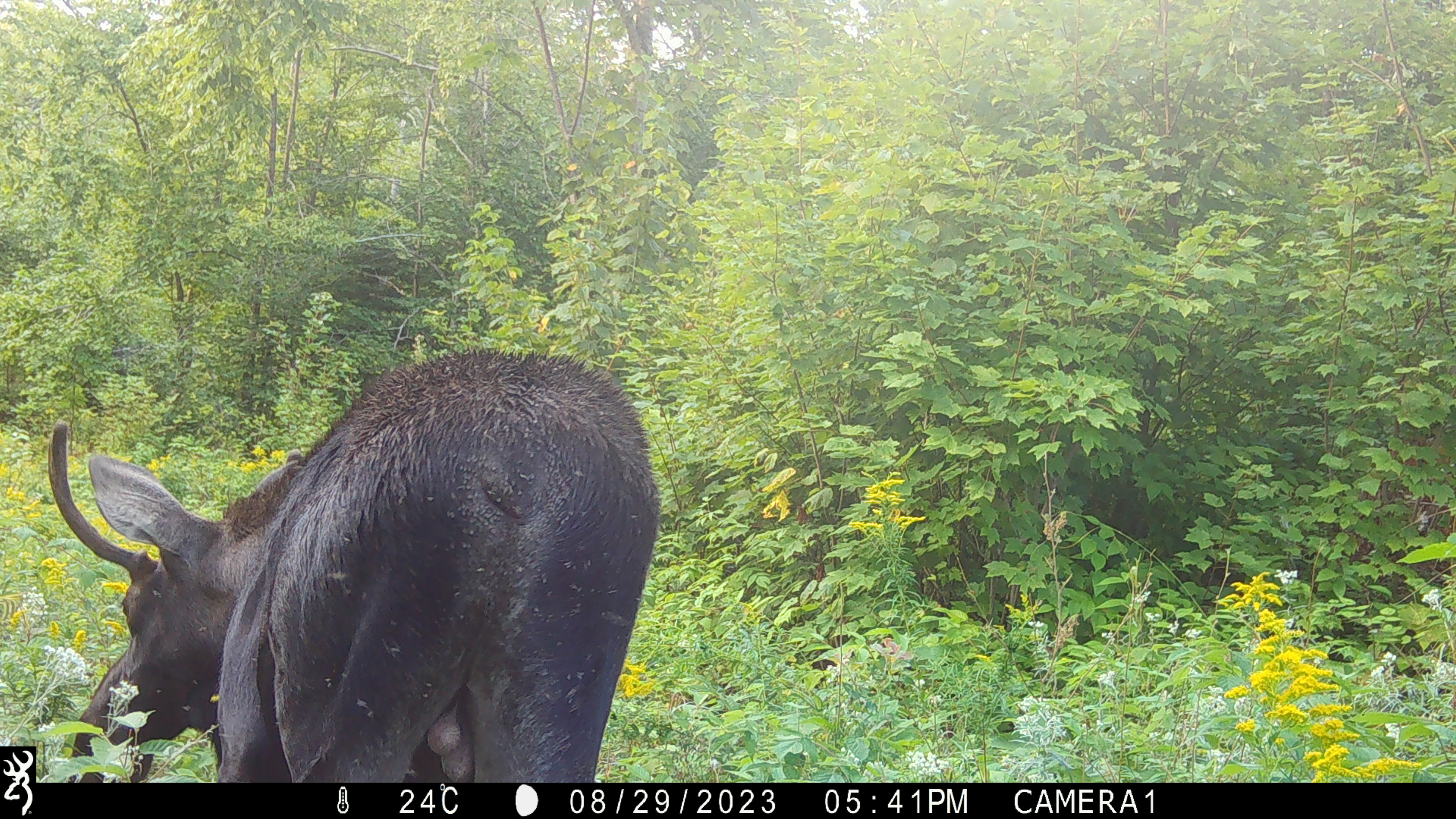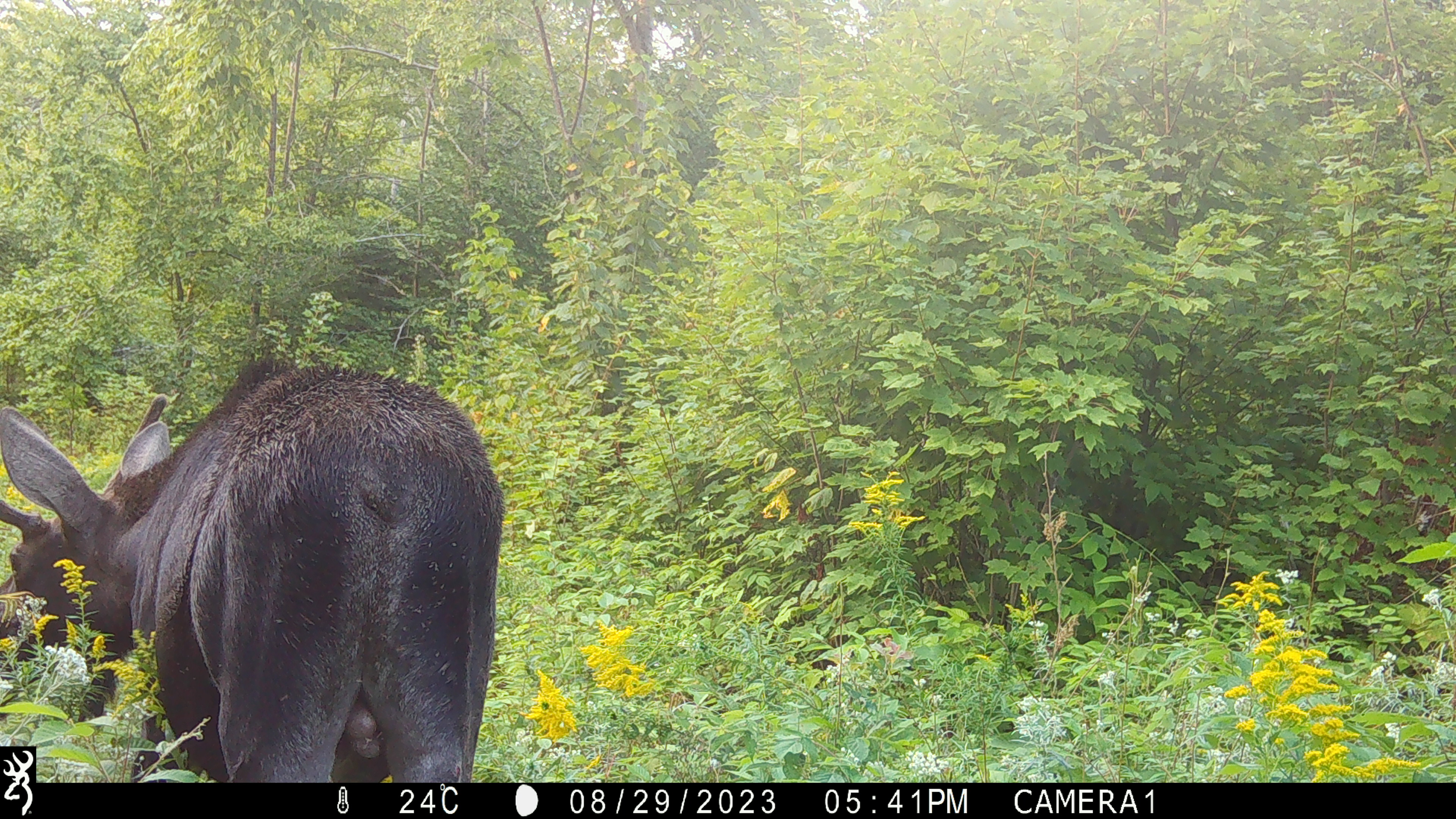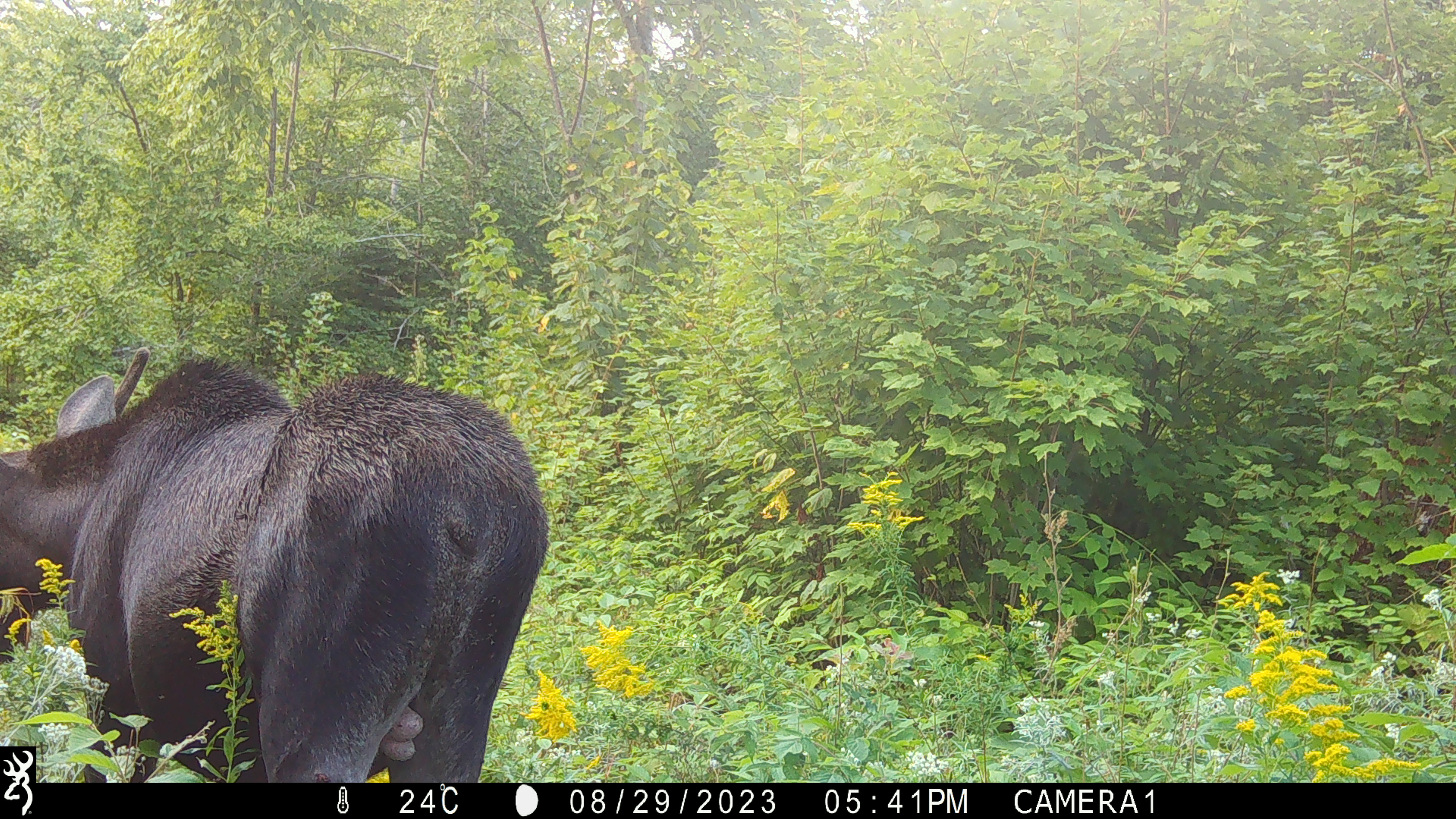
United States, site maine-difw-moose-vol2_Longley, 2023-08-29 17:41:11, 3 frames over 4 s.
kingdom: Animalia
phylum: Chordata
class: Mammalia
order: Artiodactyla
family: Cervidae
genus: Alces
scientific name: Alces alces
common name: moose